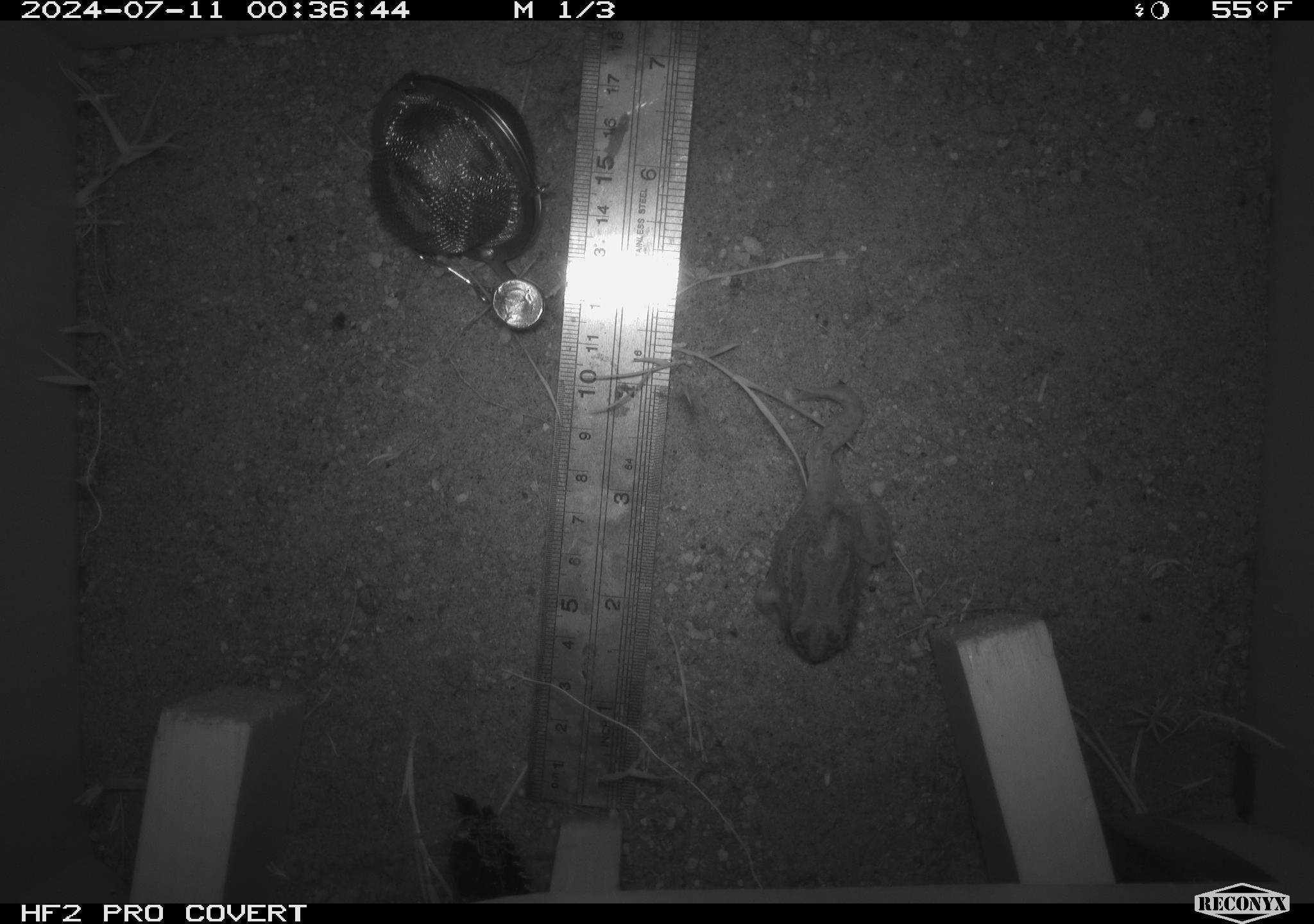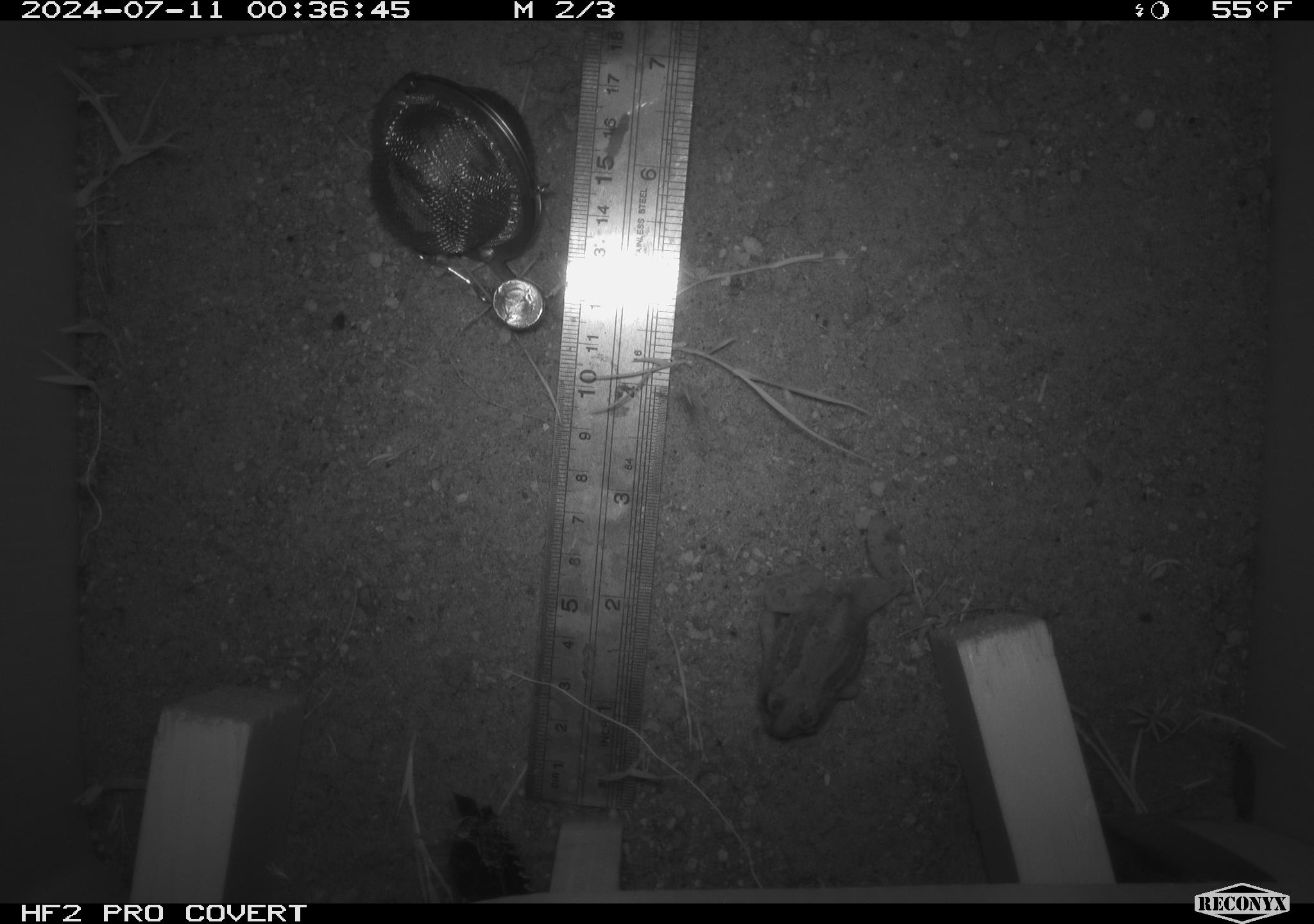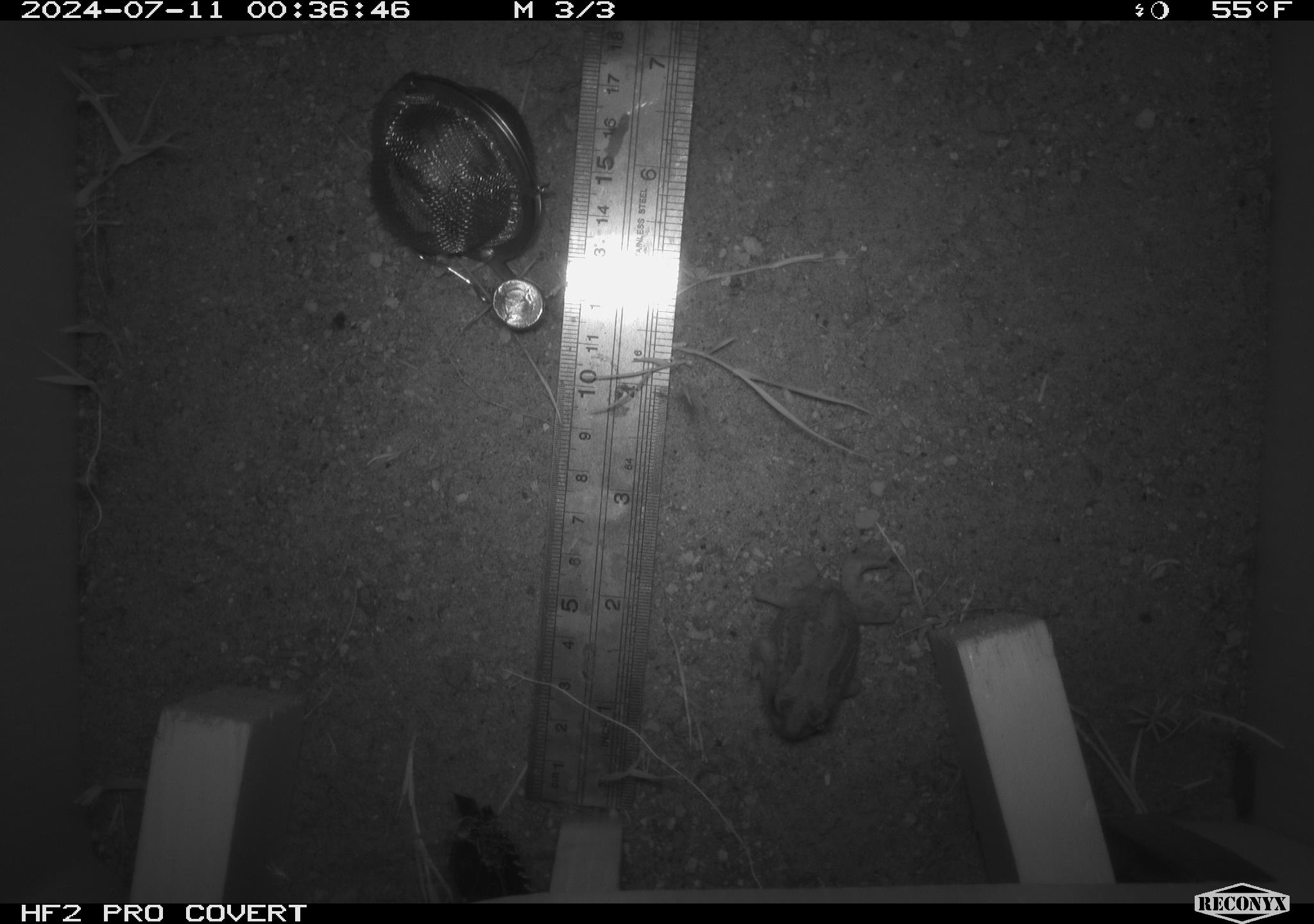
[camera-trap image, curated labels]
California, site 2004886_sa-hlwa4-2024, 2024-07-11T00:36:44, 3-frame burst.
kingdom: Animalia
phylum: Chordata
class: Amphibia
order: Anura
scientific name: Anura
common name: frogs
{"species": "frogs (Anura)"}